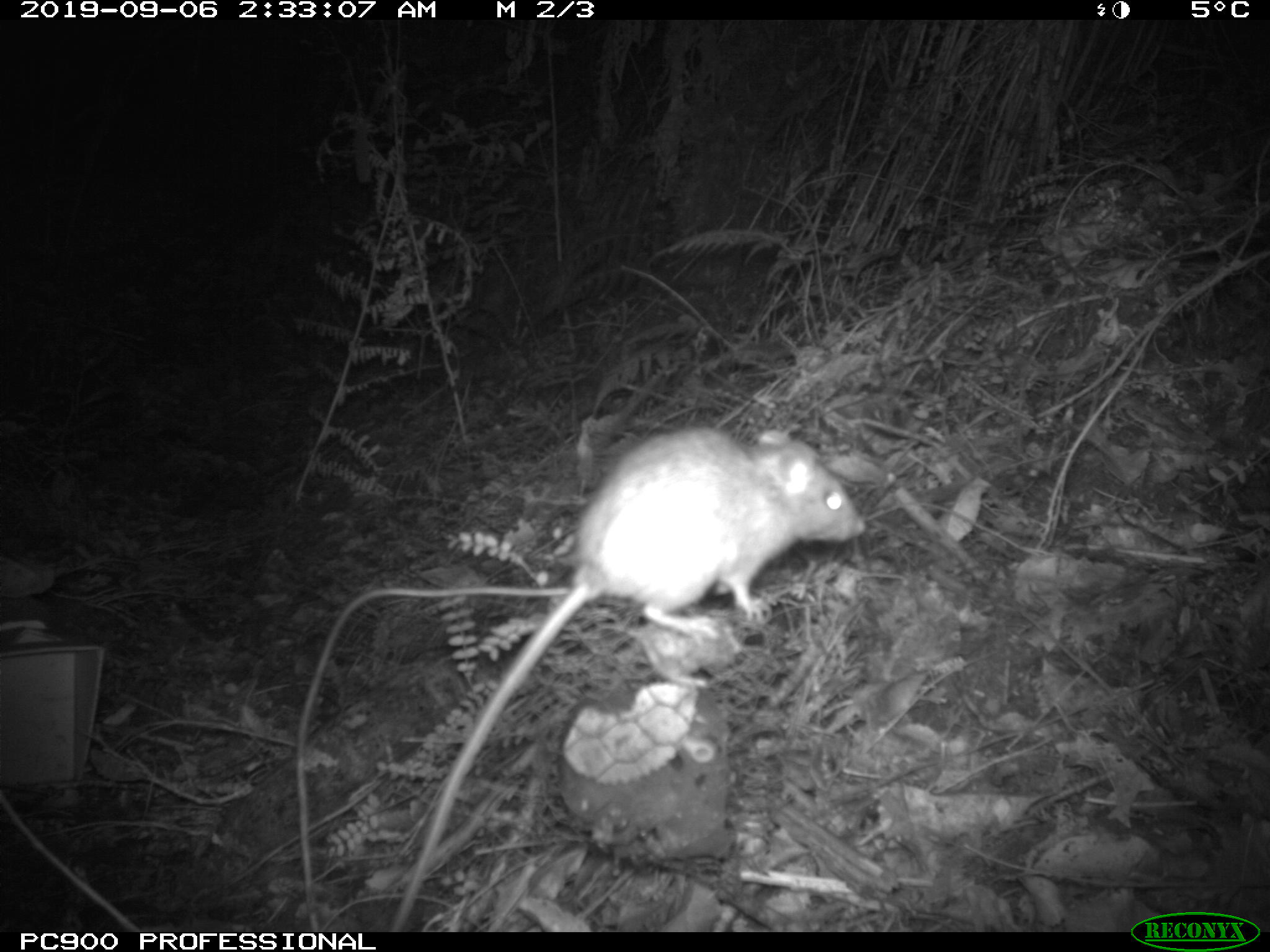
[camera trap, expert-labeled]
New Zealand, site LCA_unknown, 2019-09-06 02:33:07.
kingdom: Animalia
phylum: Chordata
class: Mammalia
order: Rodentia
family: Muridae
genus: Rattus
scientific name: Rattus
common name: rat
Rat (Rattus).